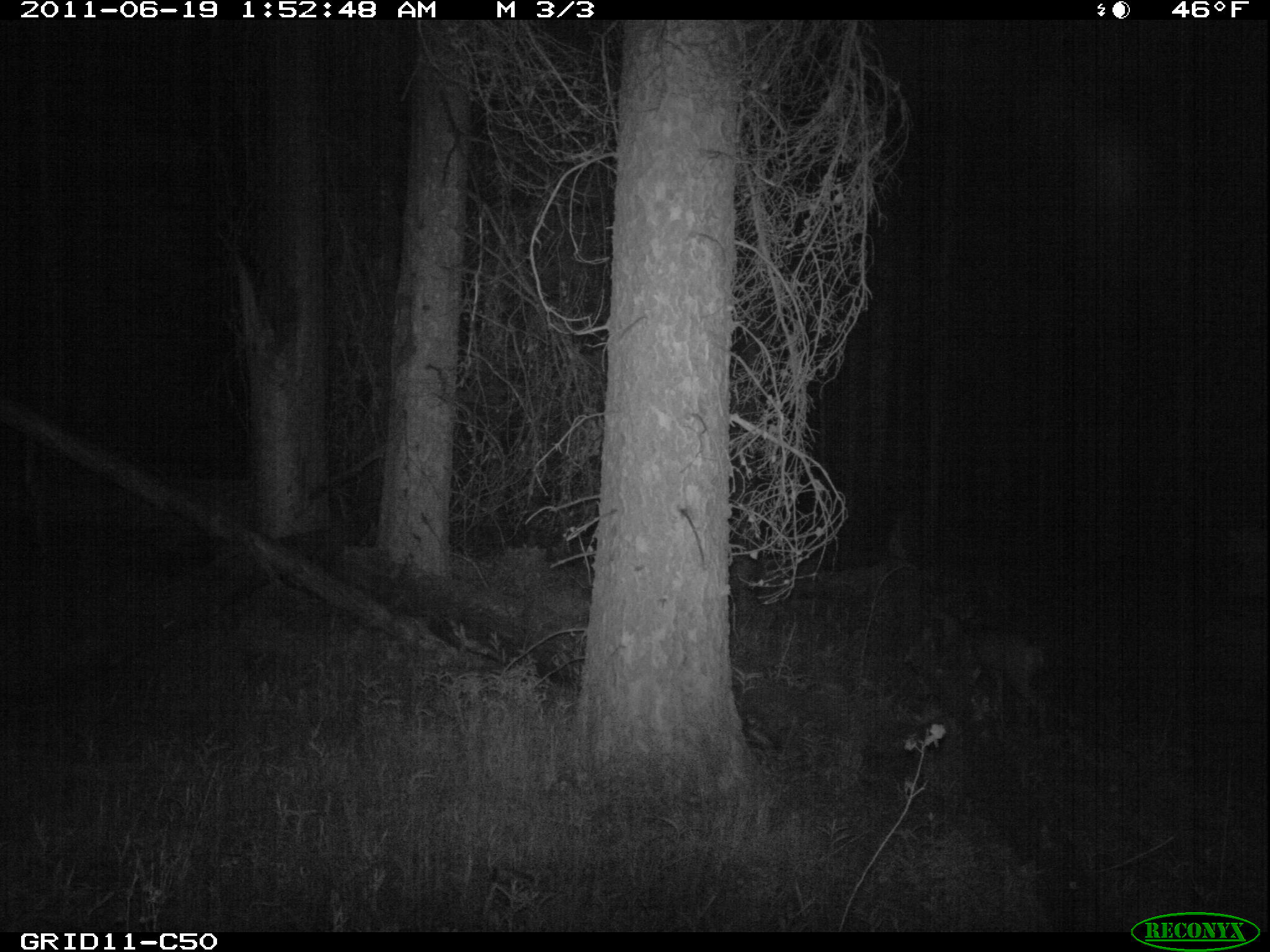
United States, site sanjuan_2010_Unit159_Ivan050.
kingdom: Animalia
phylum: Chordata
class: Mammalia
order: Artiodactyla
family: Cervidae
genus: Odocoileus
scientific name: Odocoileus hemionus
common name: mule deer